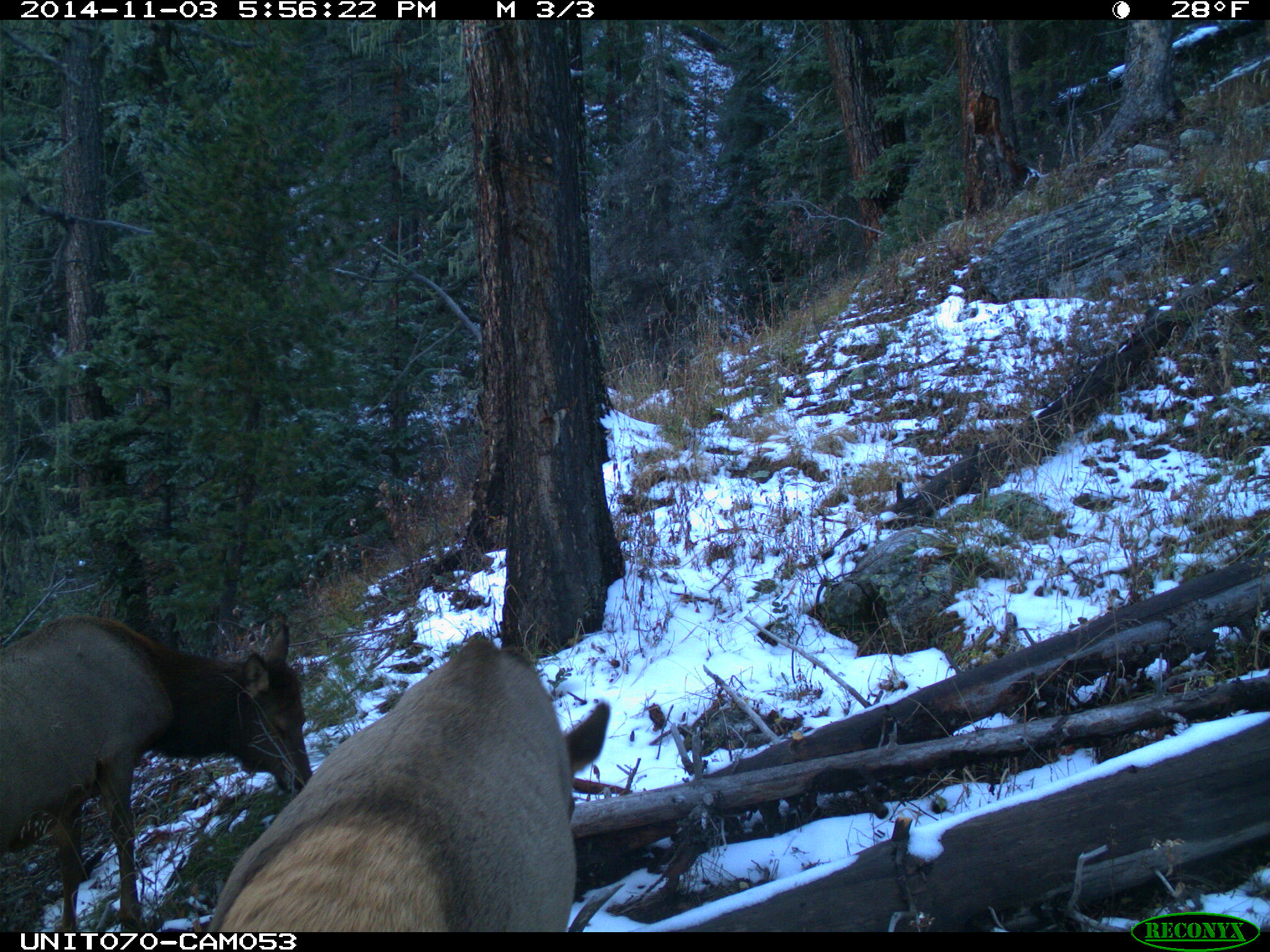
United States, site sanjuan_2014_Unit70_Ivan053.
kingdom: Animalia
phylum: Chordata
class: Mammalia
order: Artiodactyla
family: Cervidae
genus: Cervus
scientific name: Cervus elaphus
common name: red deer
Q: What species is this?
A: Cervus elaphus (red deer).